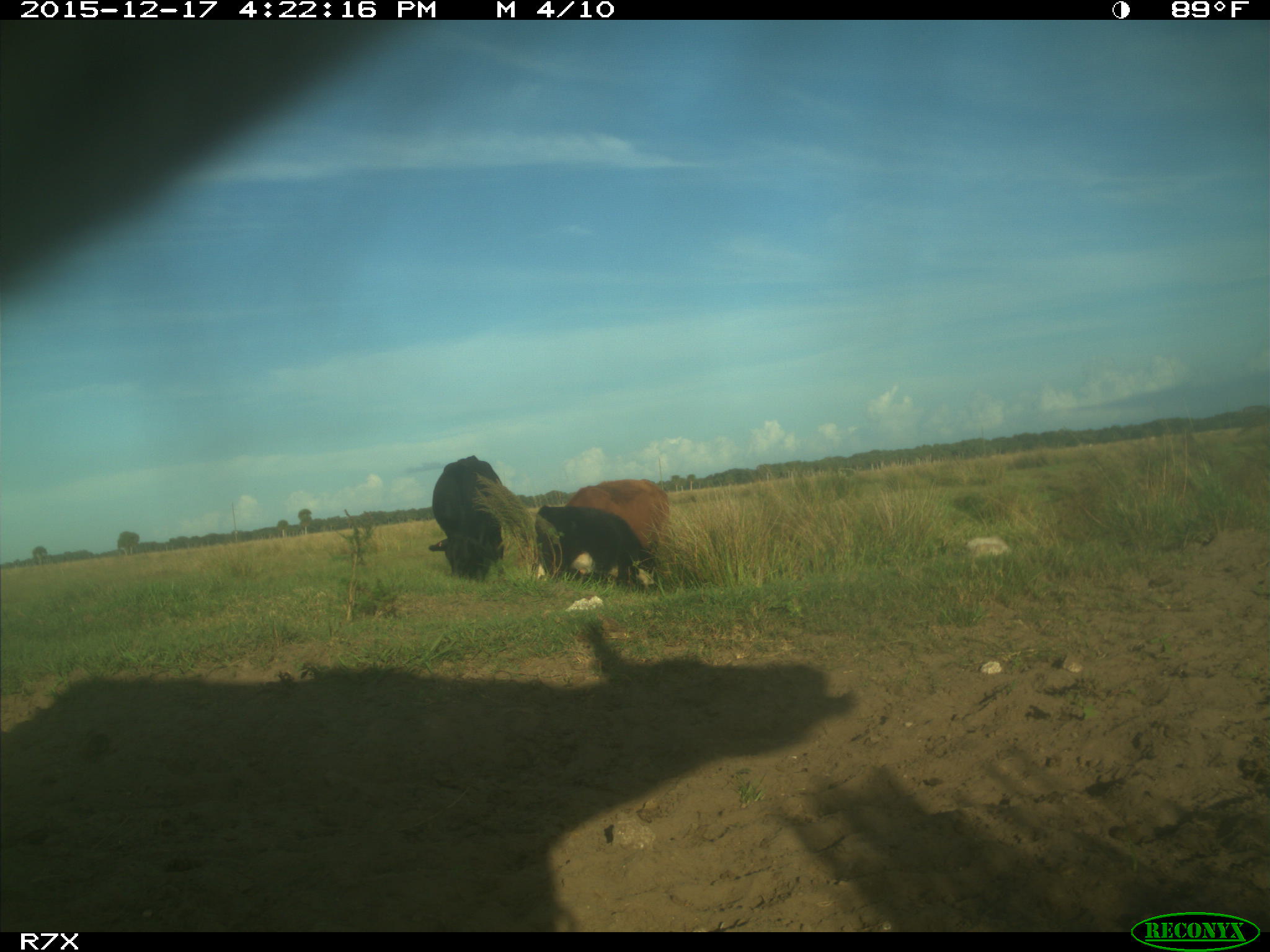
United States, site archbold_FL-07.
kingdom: Animalia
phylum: Chordata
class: Mammalia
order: Artiodactyla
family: Bovidae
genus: Bos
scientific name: Bos taurus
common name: domestic cow